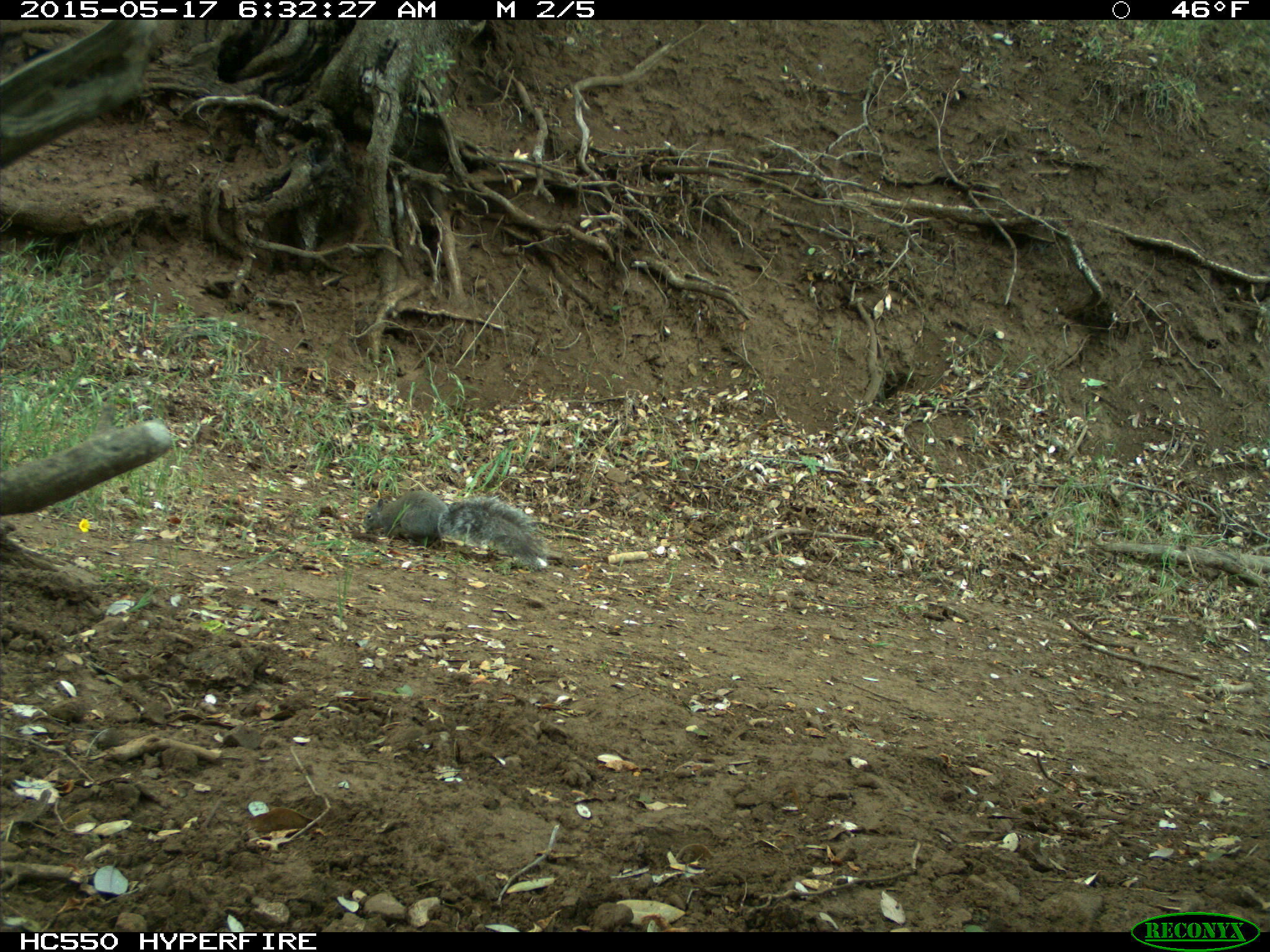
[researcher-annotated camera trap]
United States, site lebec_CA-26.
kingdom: Animalia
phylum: Chordata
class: Mammalia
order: Rodentia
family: Sciuridae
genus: Sciurus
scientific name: Sciurus carolinensis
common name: eastern gray squirrel